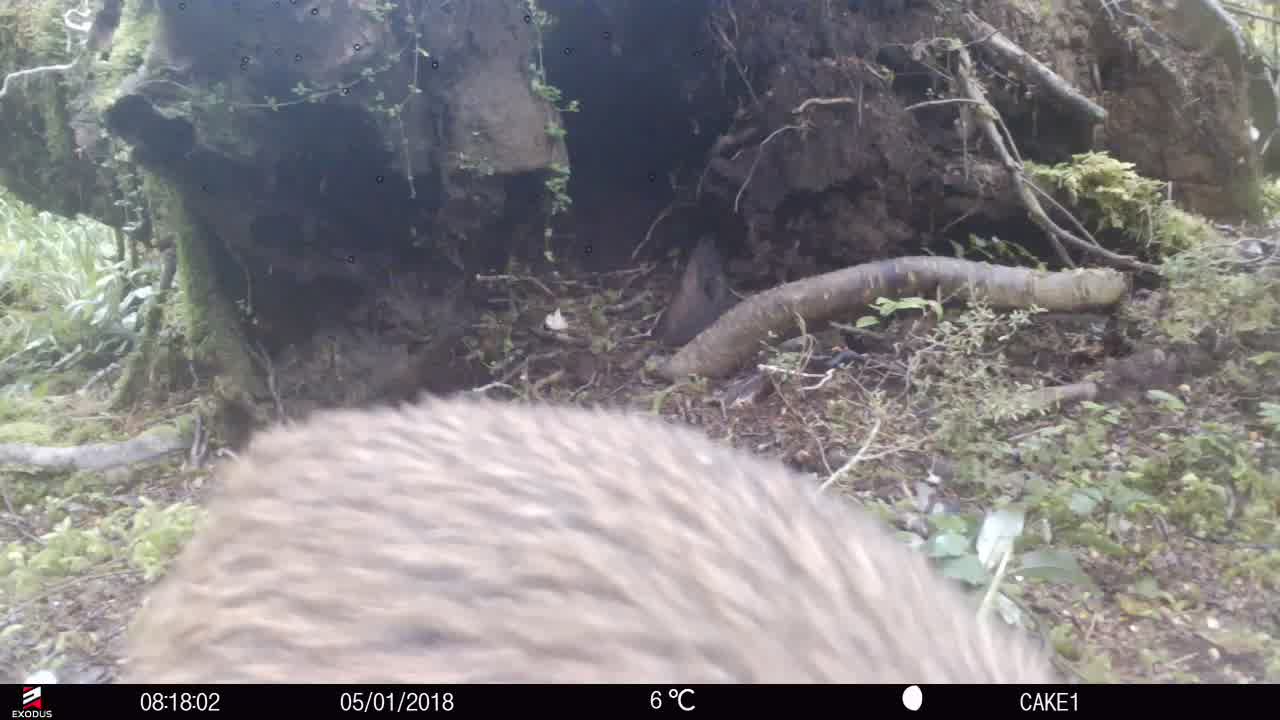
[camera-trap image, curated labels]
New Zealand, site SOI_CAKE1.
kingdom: Animalia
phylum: Chordata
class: Aves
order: Apterygiformes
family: Apterygidae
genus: Apteryx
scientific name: Apteryx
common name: kiwi